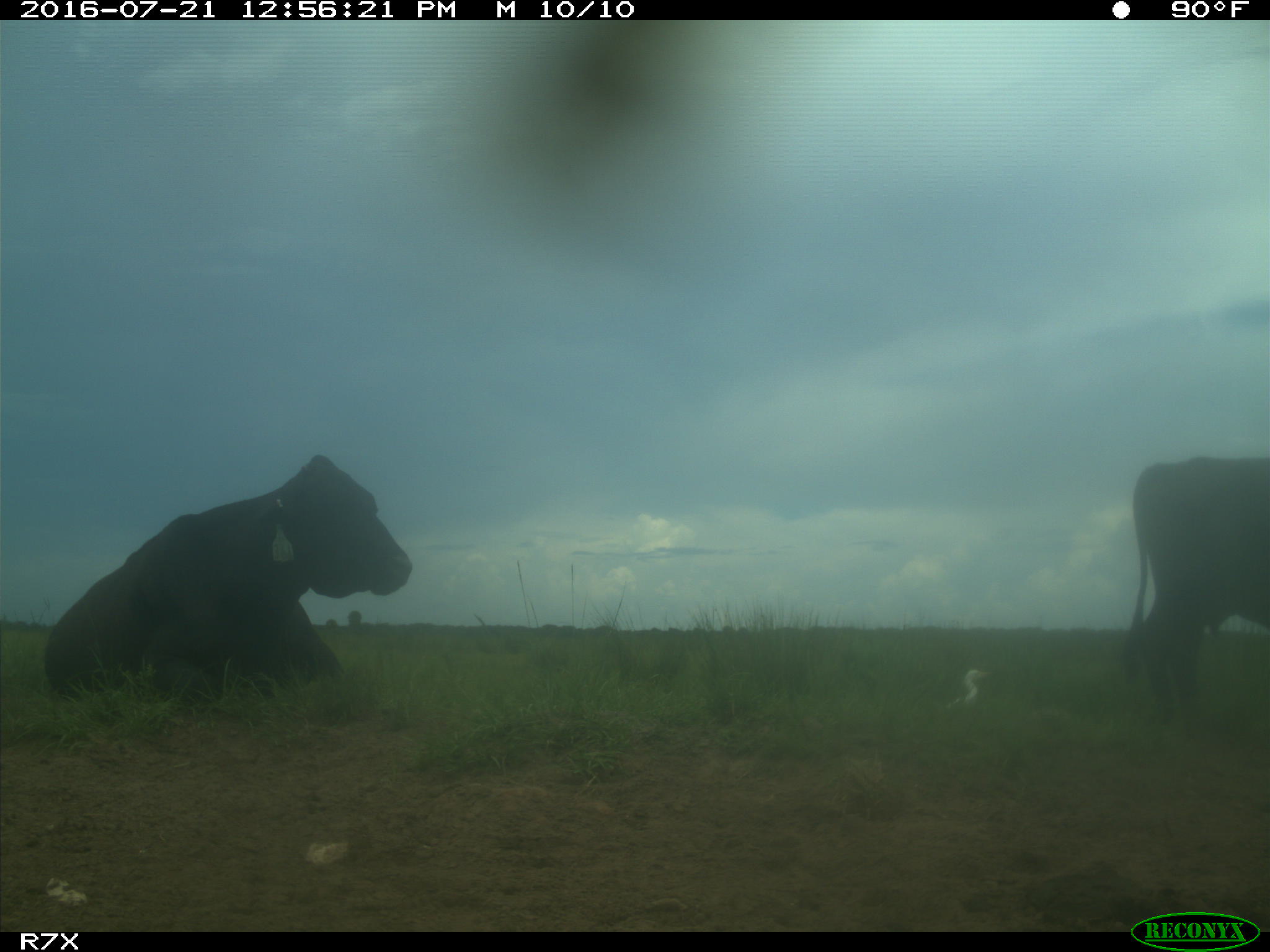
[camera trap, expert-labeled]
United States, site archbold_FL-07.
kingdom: Animalia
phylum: Chordata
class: Mammalia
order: Artiodactyla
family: Bovidae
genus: Bos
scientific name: Bos taurus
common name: domestic cow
Bos taurus (domestic cow).